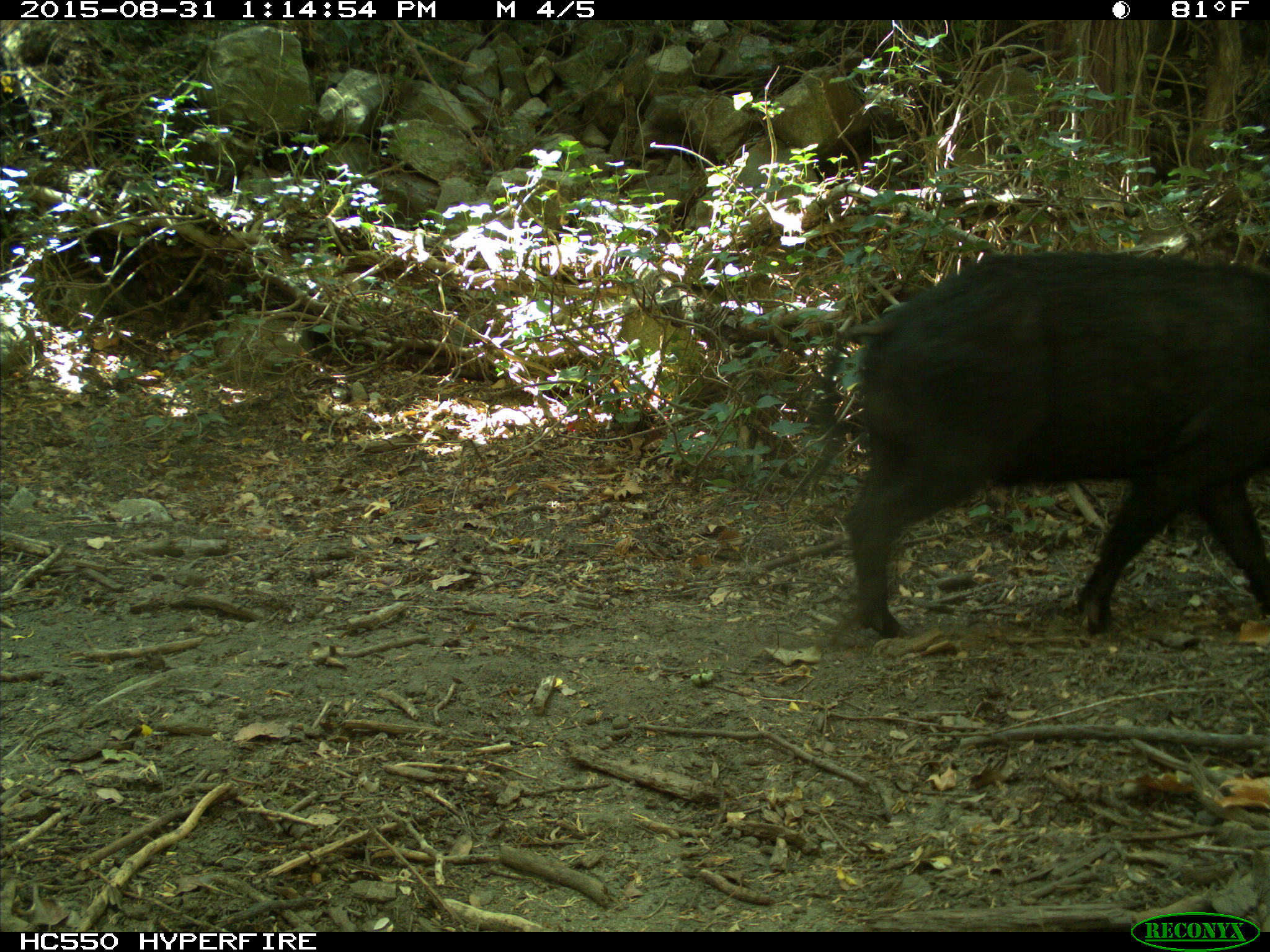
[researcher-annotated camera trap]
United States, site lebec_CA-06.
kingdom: Animalia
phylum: Chordata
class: Mammalia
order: Artiodactyla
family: Suidae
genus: Sus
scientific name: Sus scrofa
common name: wild boar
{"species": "Sus scrofa (wild boar)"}